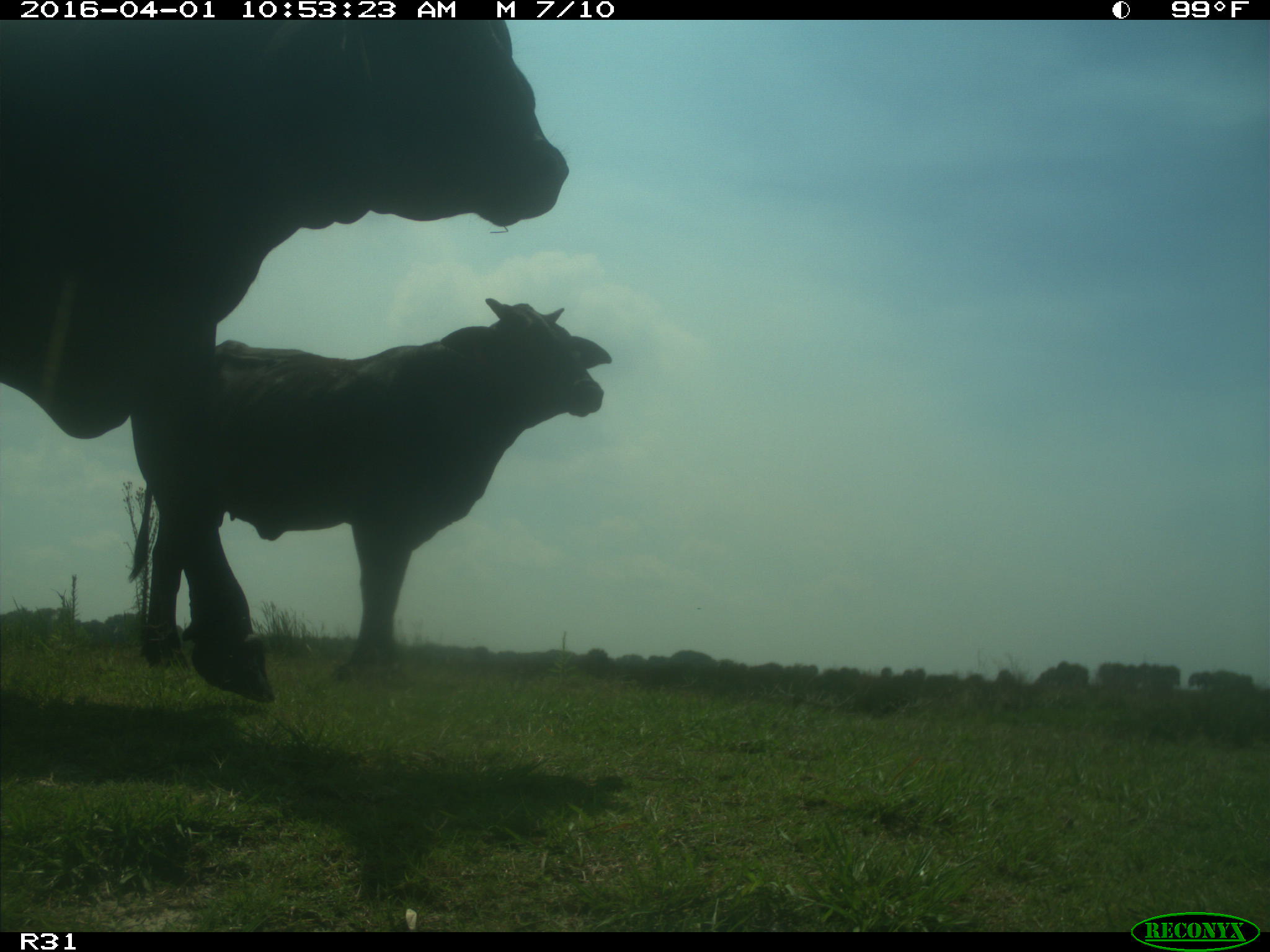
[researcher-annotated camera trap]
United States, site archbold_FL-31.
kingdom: Animalia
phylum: Chordata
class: Mammalia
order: Artiodactyla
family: Bovidae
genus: Bos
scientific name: Bos taurus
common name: domestic cow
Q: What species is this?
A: Bos taurus (domestic cow).